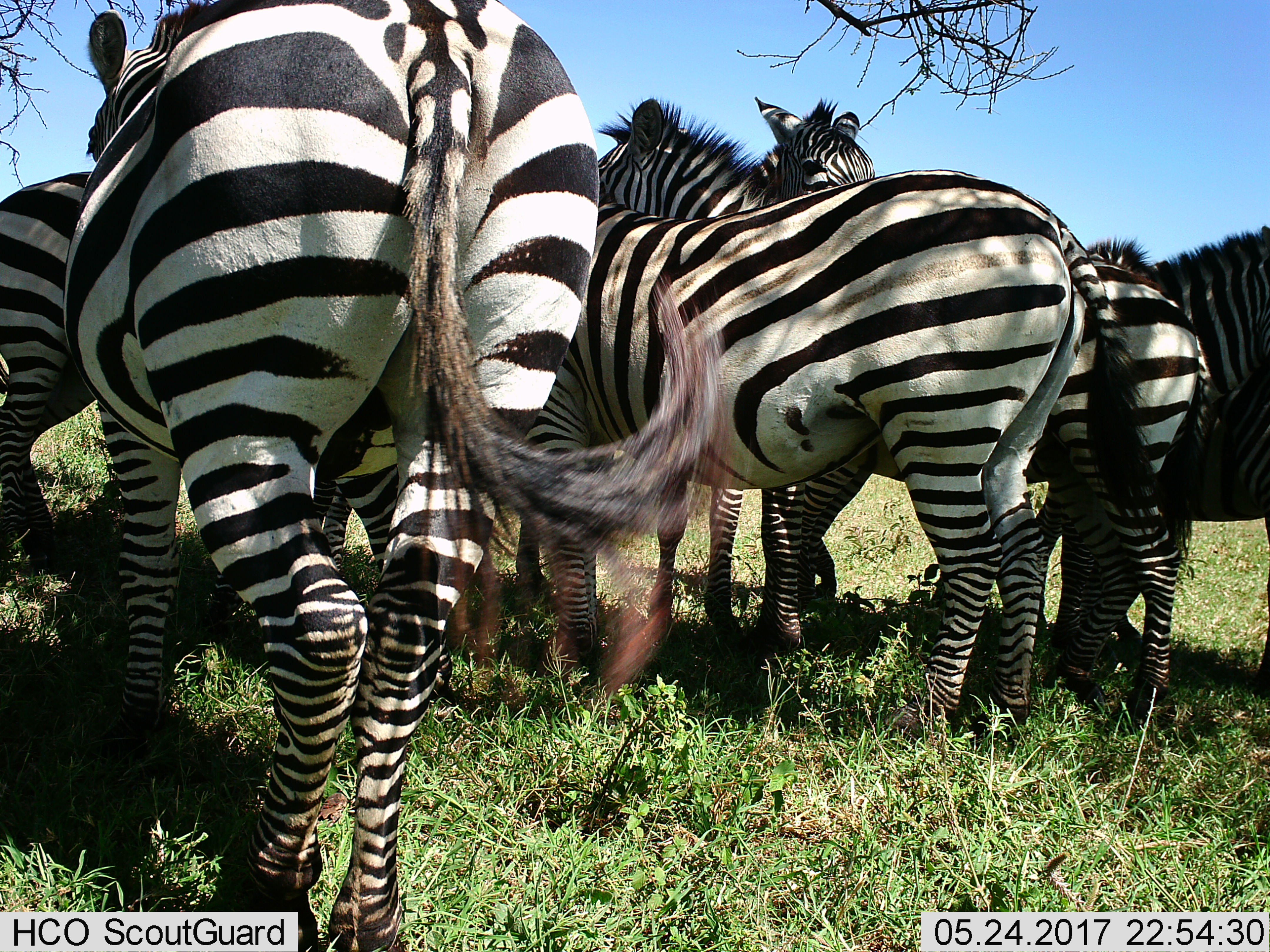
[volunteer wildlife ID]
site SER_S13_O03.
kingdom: Animalia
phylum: Chordata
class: Mammalia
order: Perissodactyla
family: Equidae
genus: Equus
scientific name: Equus quagga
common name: plains zebra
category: zebraplains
Zebraplains (plains zebra) (Equus quagga), count 7. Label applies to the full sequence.